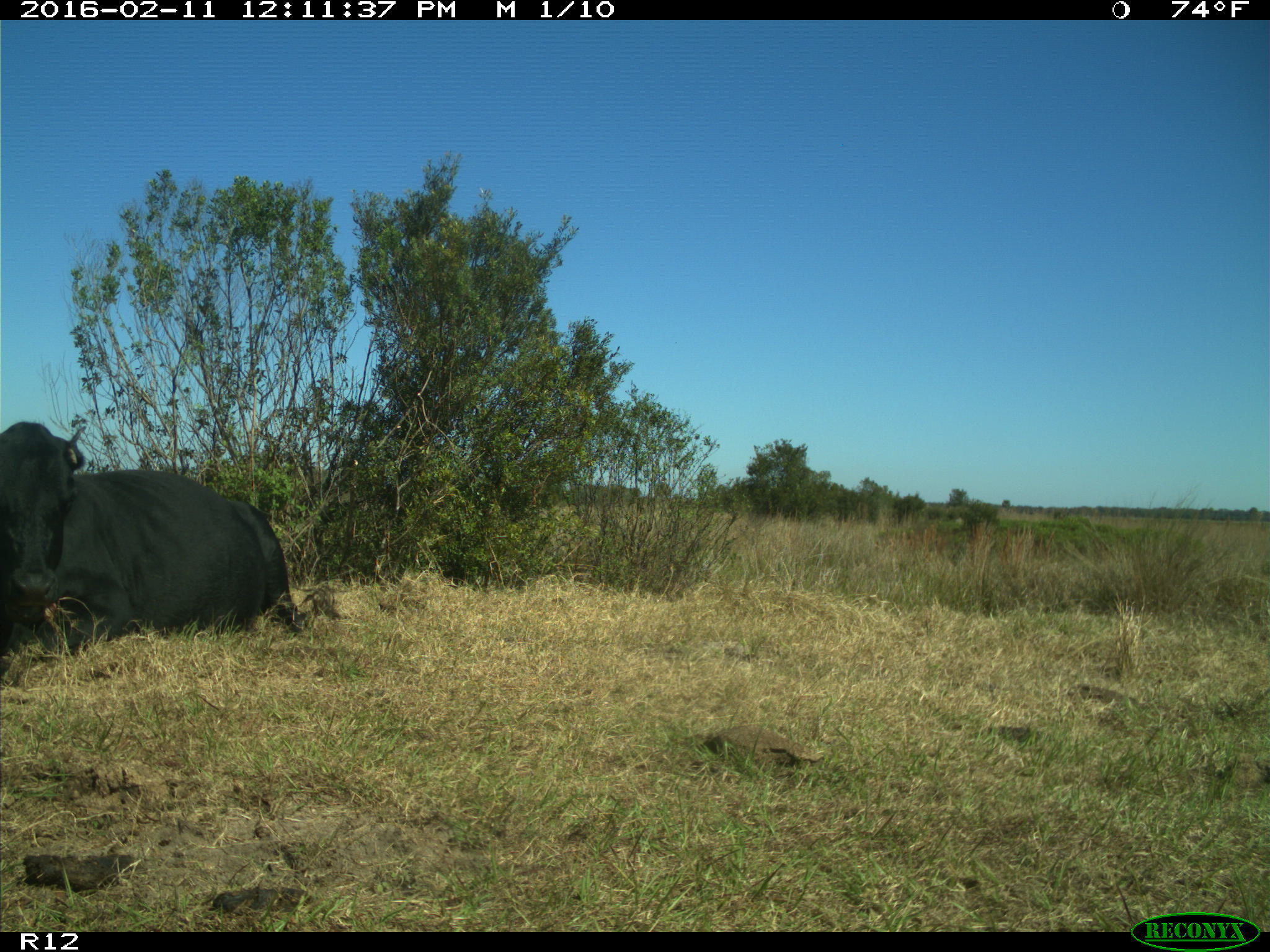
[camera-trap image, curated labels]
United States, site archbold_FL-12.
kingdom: Animalia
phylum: Chordata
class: Mammalia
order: Artiodactyla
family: Bovidae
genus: Bos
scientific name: Bos taurus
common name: domestic cow